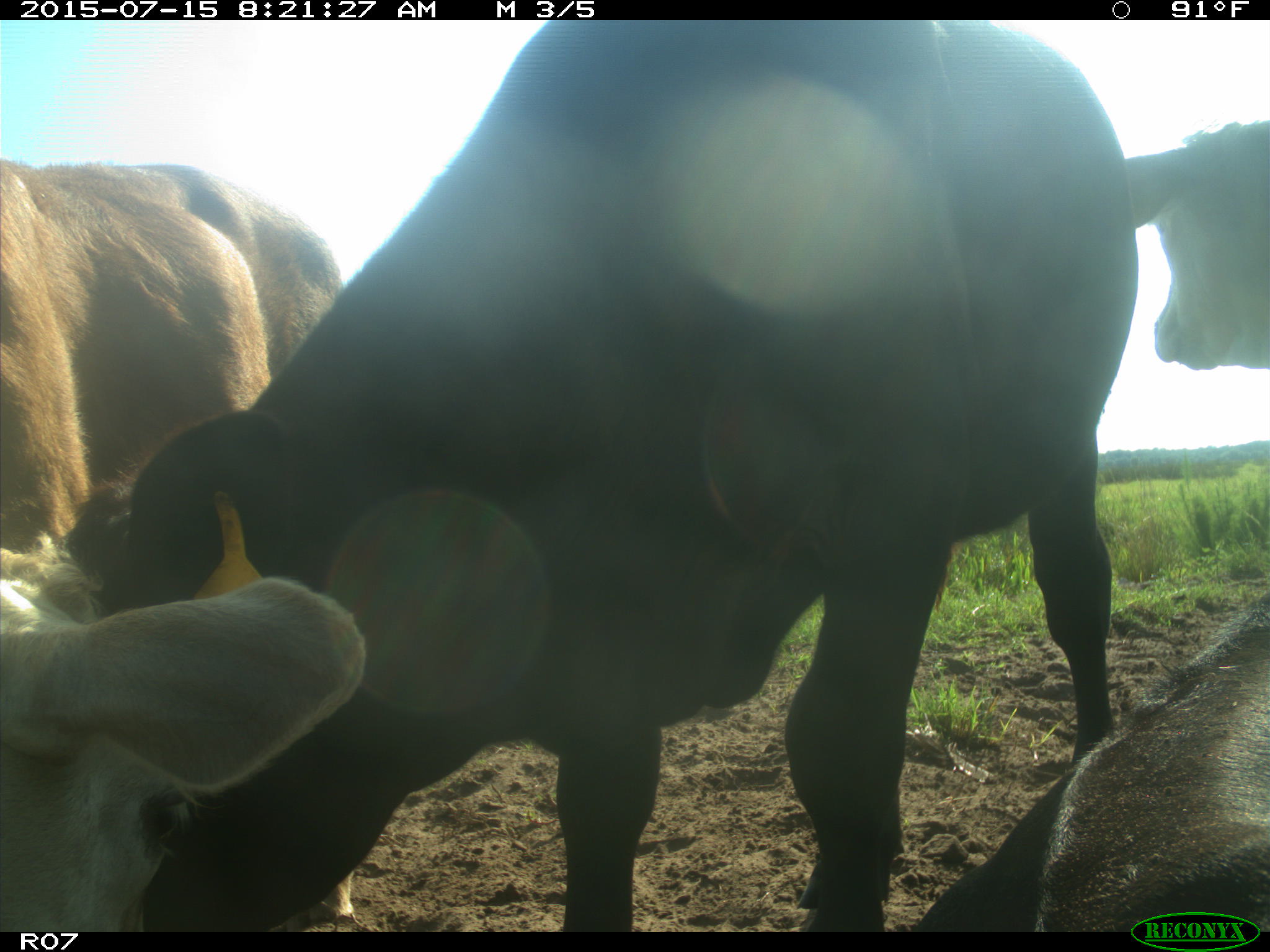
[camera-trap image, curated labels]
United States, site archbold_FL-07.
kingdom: Animalia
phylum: Chordata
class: Mammalia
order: Artiodactyla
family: Bovidae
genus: Bos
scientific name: Bos taurus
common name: domestic cow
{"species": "Bos taurus (domestic cow)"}